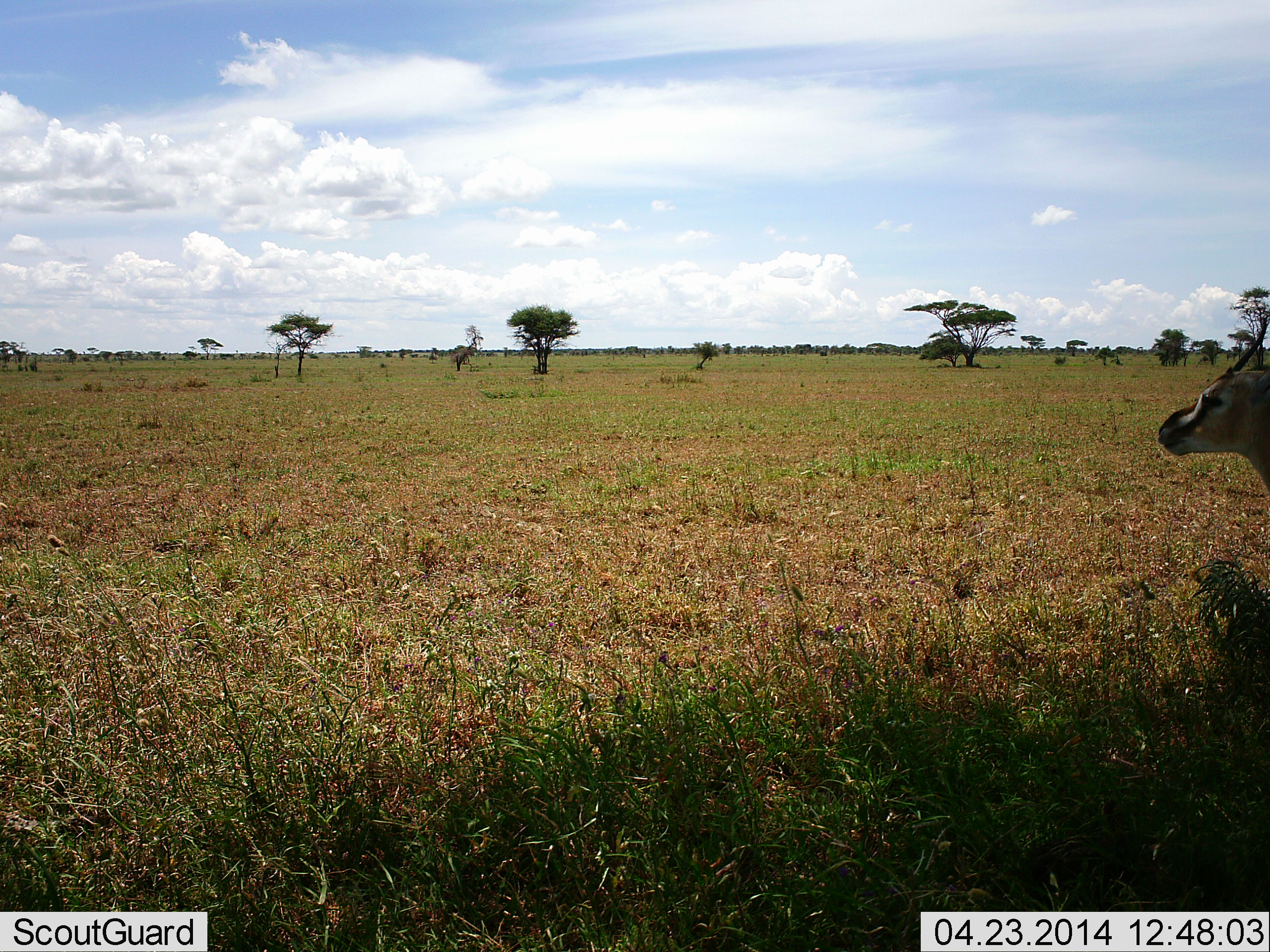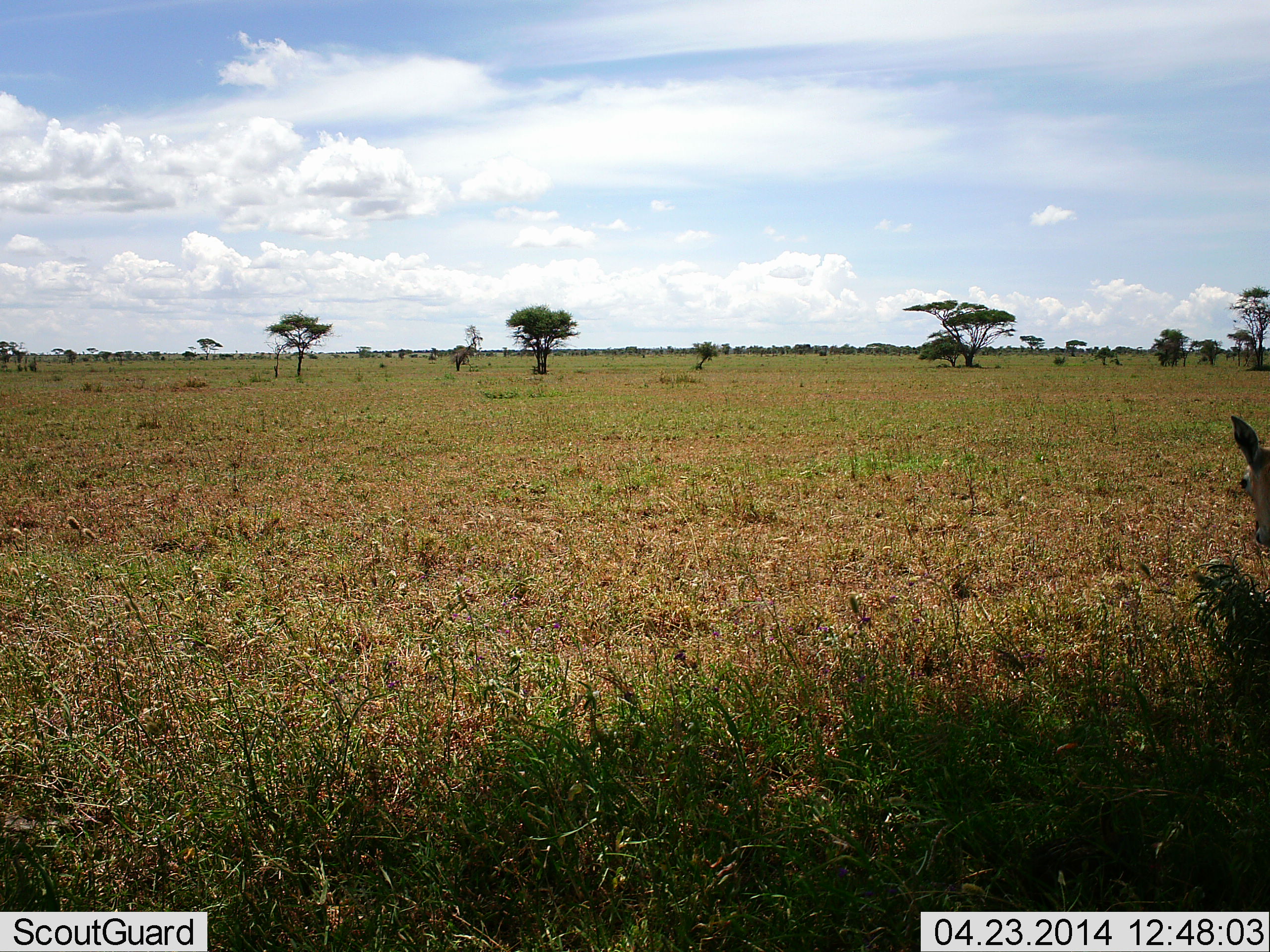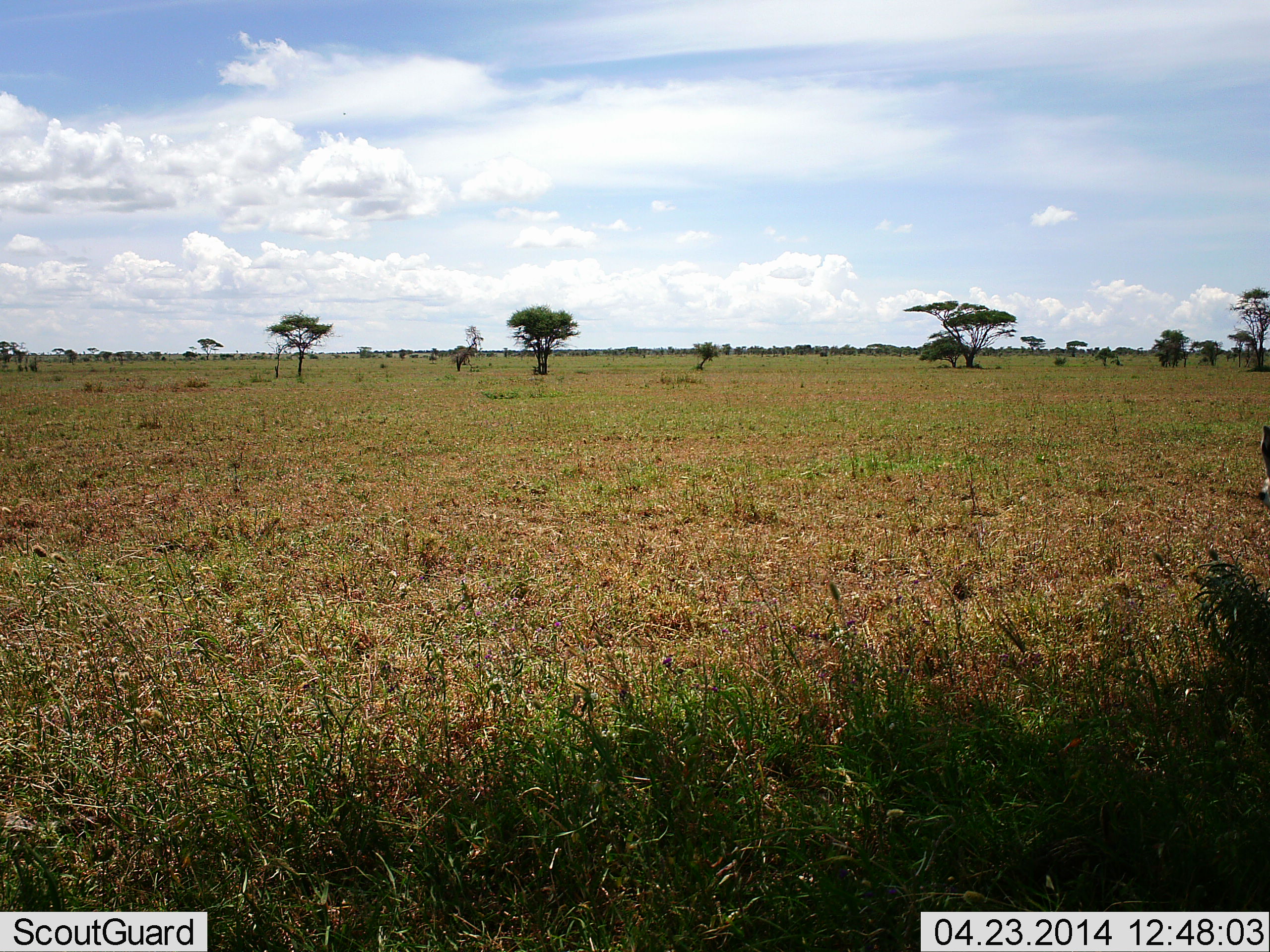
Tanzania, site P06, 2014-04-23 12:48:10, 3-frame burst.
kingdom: Animalia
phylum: Chordata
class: Mammalia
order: Artiodactyla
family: Bovidae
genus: Eudorcas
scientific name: Eudorcas thomsonii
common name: thomson's gazelle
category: gazellethomsons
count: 1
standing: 90%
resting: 0%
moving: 10%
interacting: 0%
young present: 0%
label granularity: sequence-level